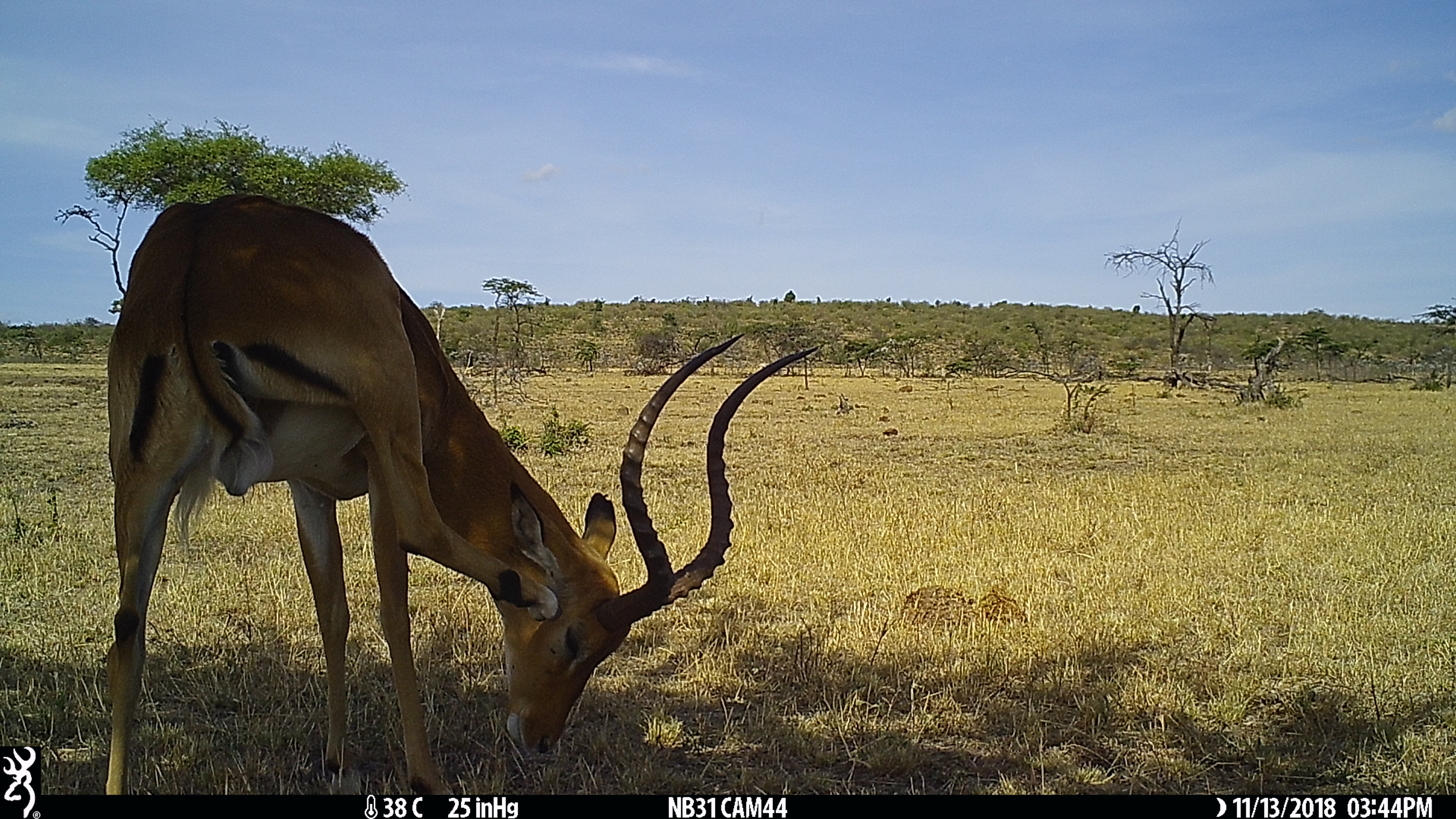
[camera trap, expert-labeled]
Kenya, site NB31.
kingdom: Animalia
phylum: Chordata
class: Mammalia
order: Artiodactyla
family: Bovidae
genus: Aepyceros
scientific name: Aepyceros melampus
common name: impala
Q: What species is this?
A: Impala (Aepyceros melampus).